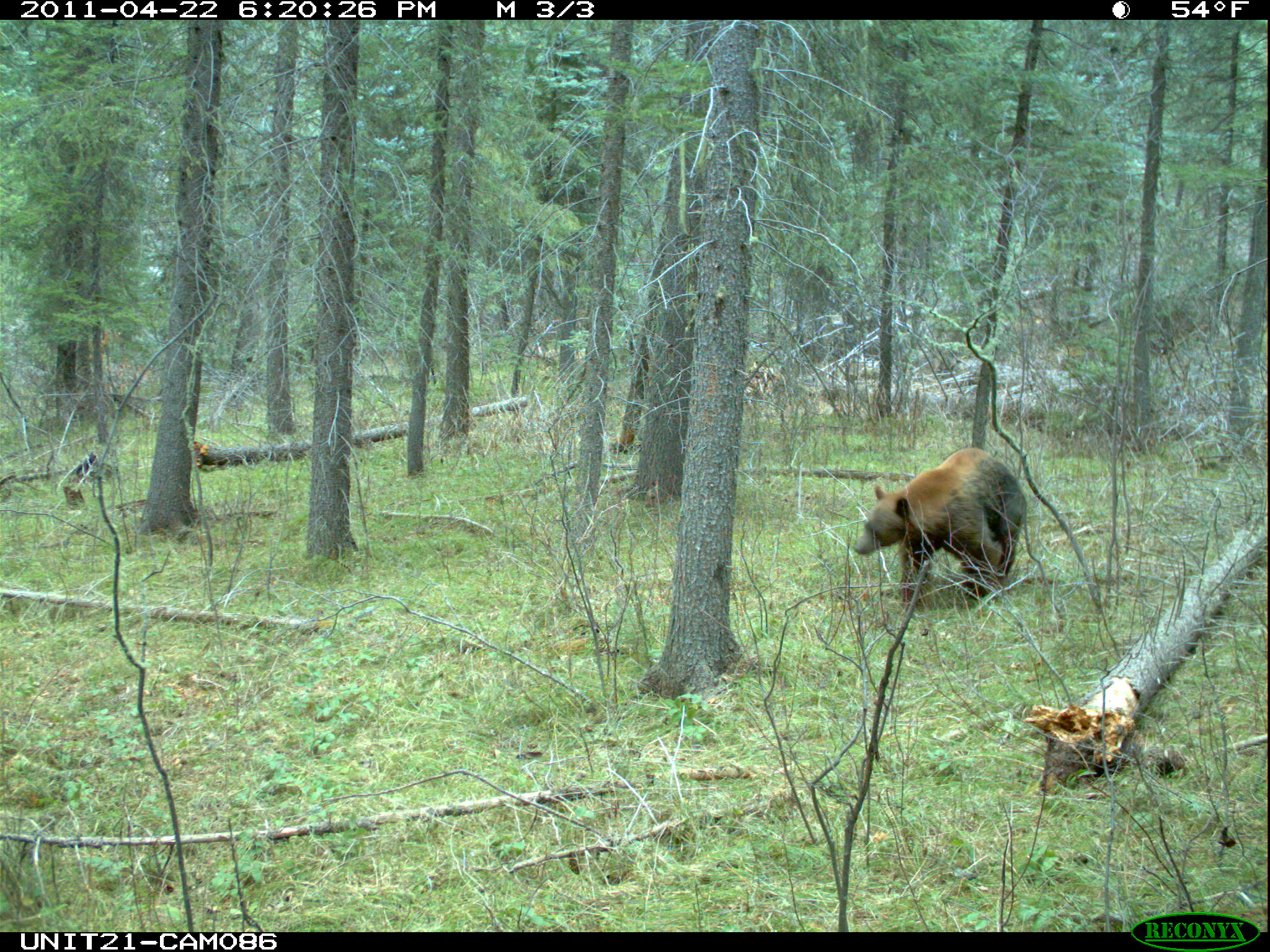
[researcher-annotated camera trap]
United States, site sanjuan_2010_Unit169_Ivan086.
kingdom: Animalia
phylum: Chordata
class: Mammalia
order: Carnivora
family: Ursidae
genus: Ursus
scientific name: Ursus americanus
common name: american black bear